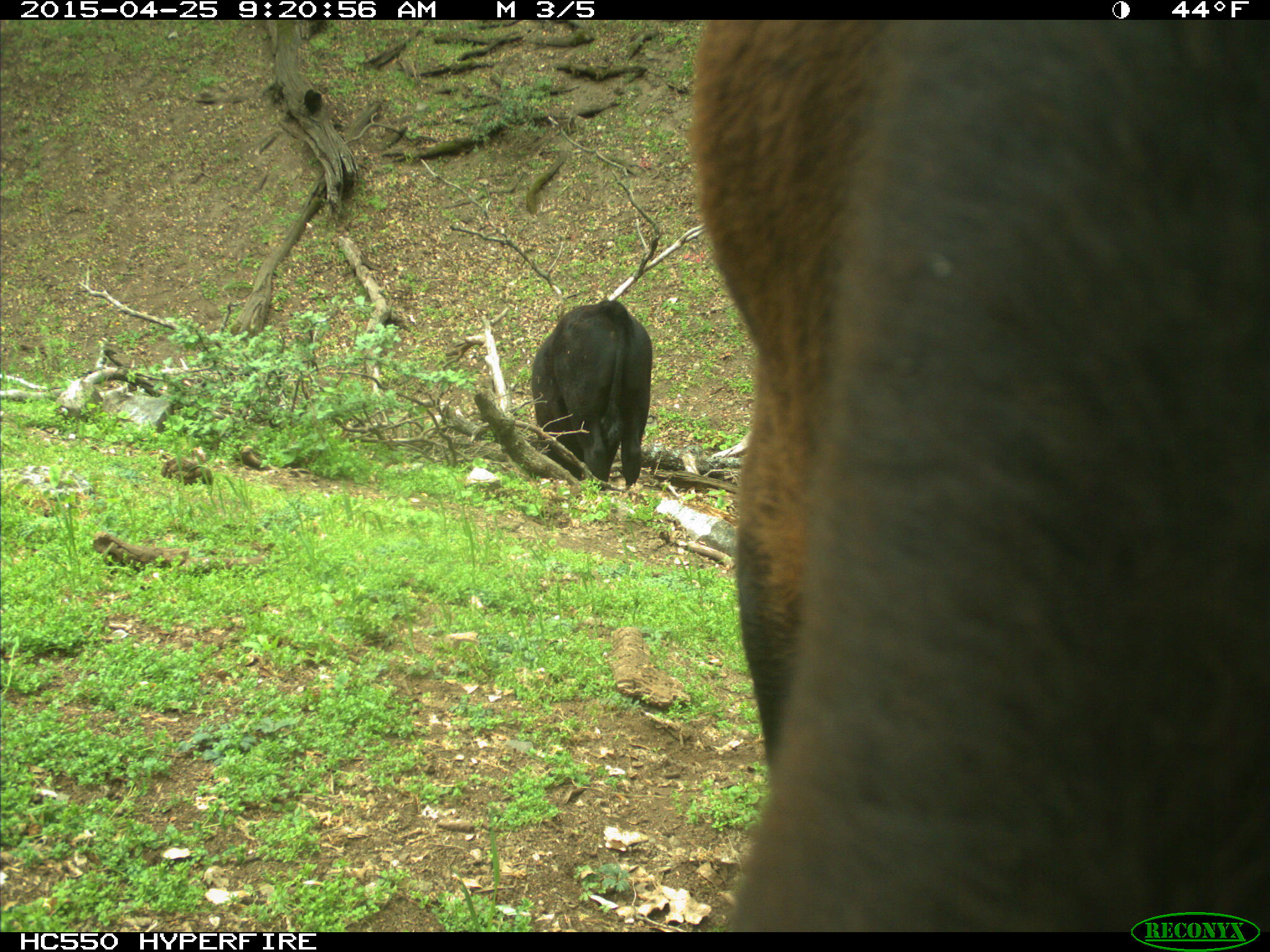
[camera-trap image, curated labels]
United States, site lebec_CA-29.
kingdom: Animalia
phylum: Chordata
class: Mammalia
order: Artiodactyla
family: Bovidae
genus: Bos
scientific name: Bos taurus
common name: domestic cow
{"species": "Bos taurus (domestic cow)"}